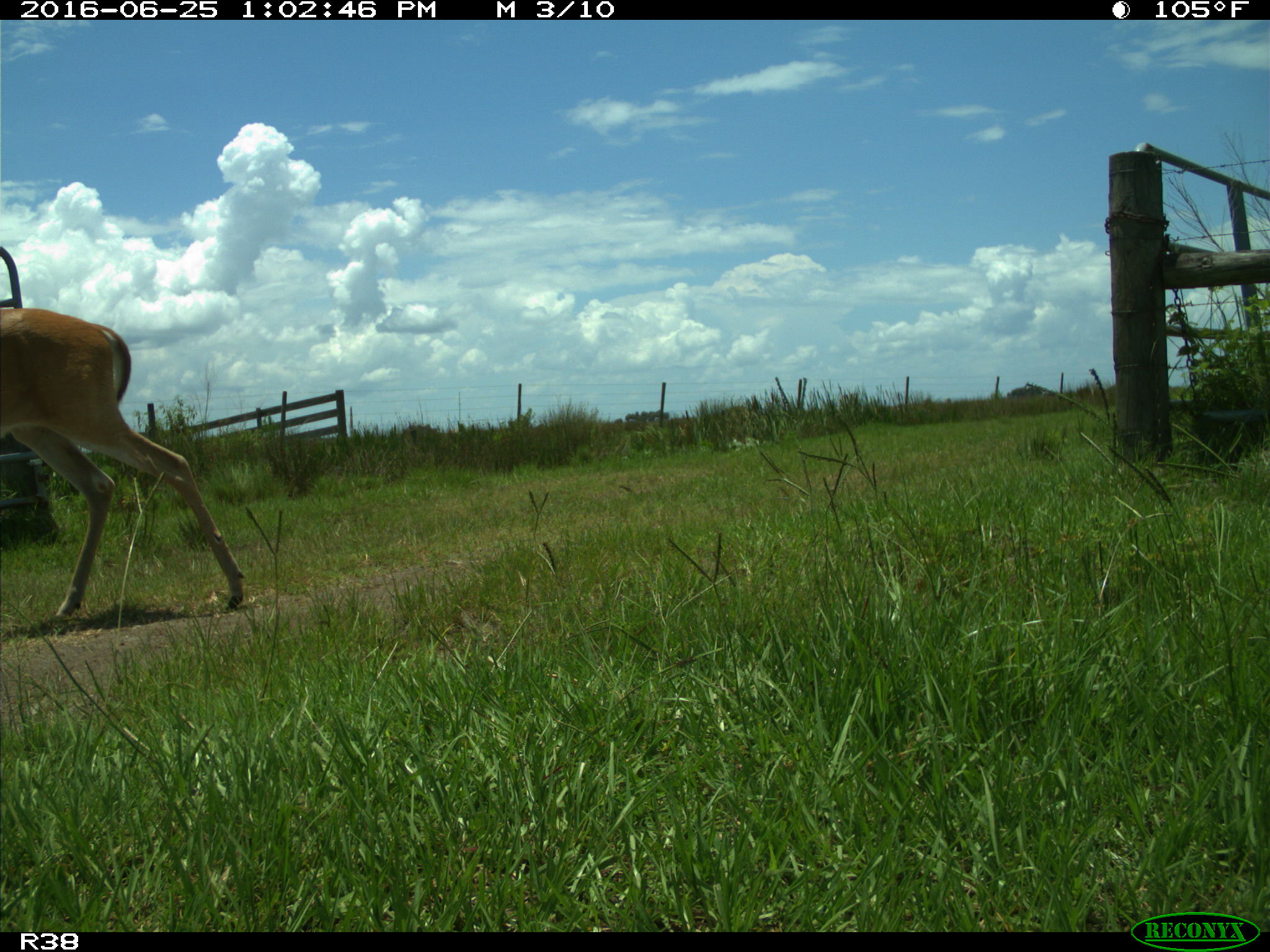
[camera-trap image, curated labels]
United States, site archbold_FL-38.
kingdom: Animalia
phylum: Chordata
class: Mammalia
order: Artiodactyla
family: Cervidae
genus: Odocoileus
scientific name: Odocoileus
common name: deer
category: unidentified deer